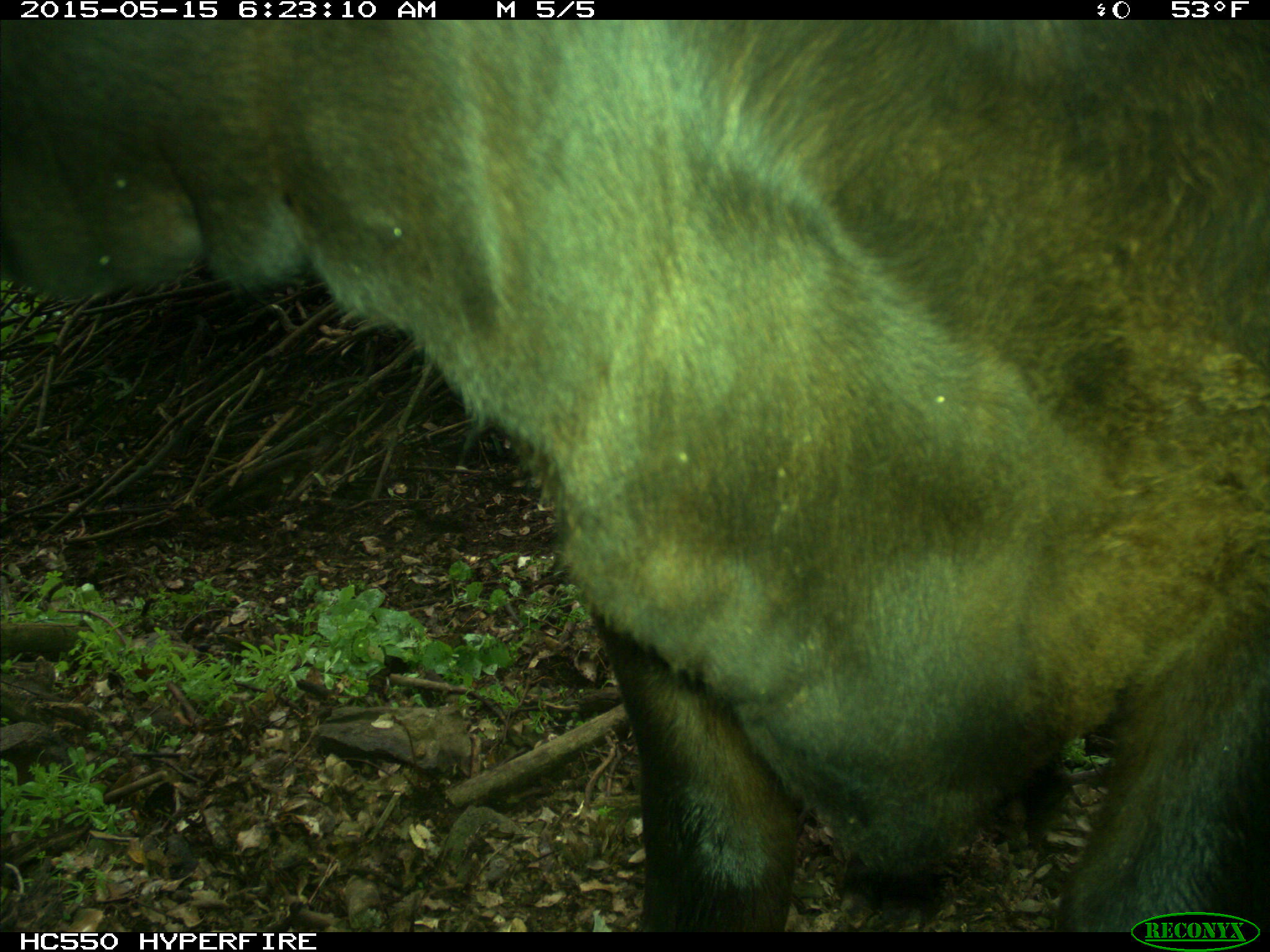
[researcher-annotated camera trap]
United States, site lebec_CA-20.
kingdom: Animalia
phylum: Chordata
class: Mammalia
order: Artiodactyla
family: Bovidae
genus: Bos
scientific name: Bos taurus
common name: domestic cow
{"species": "Bos taurus (domestic cow)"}